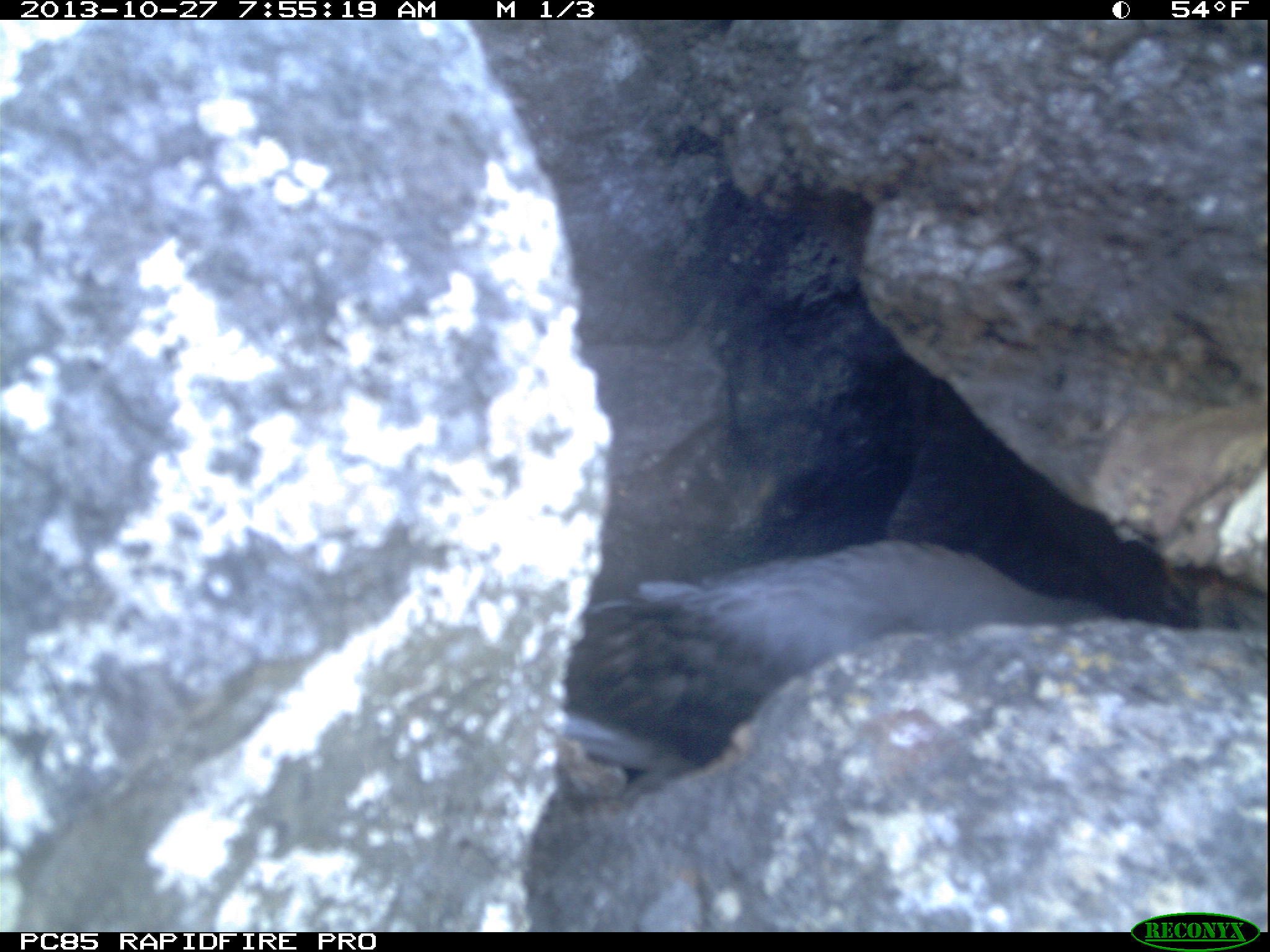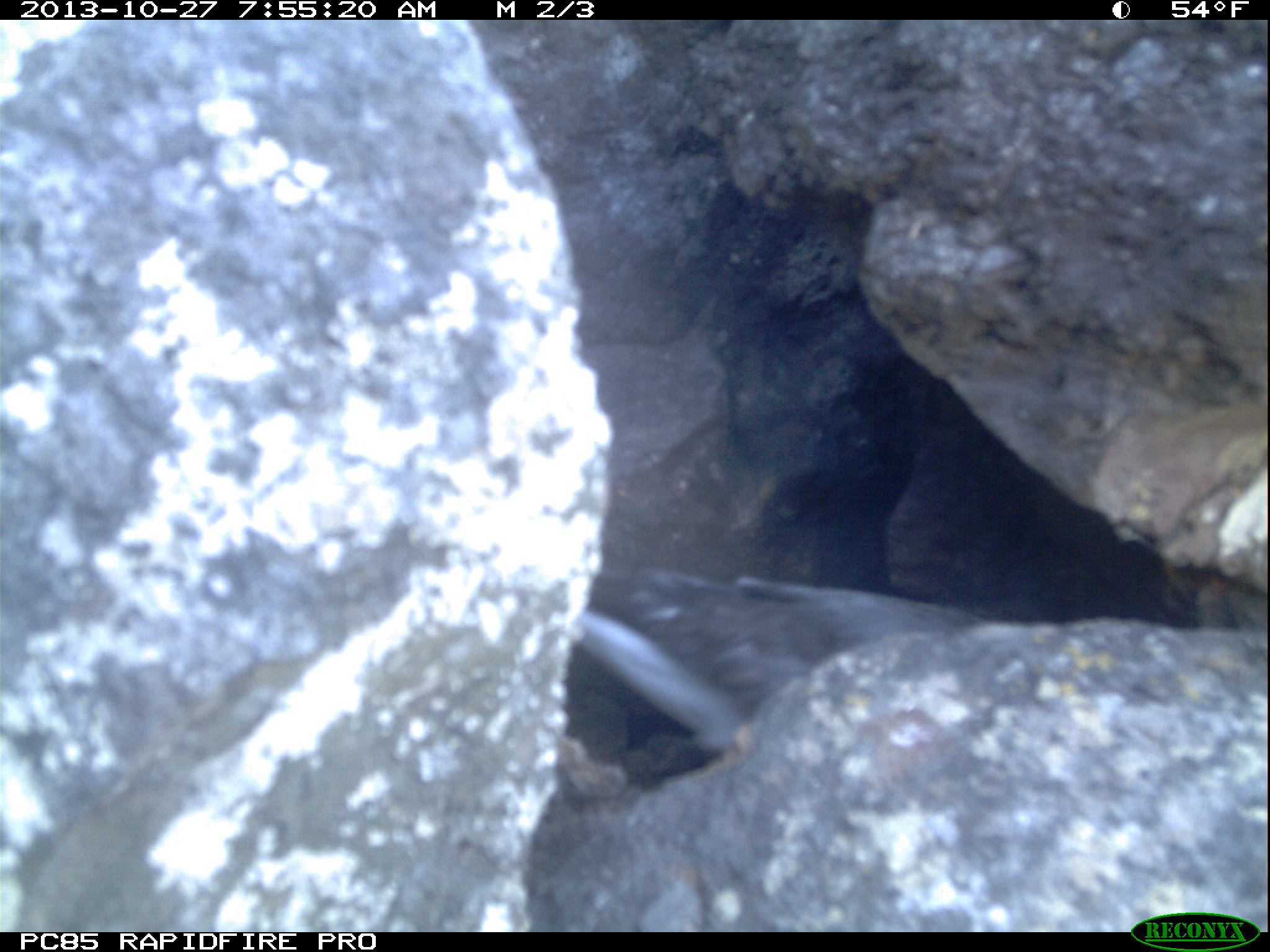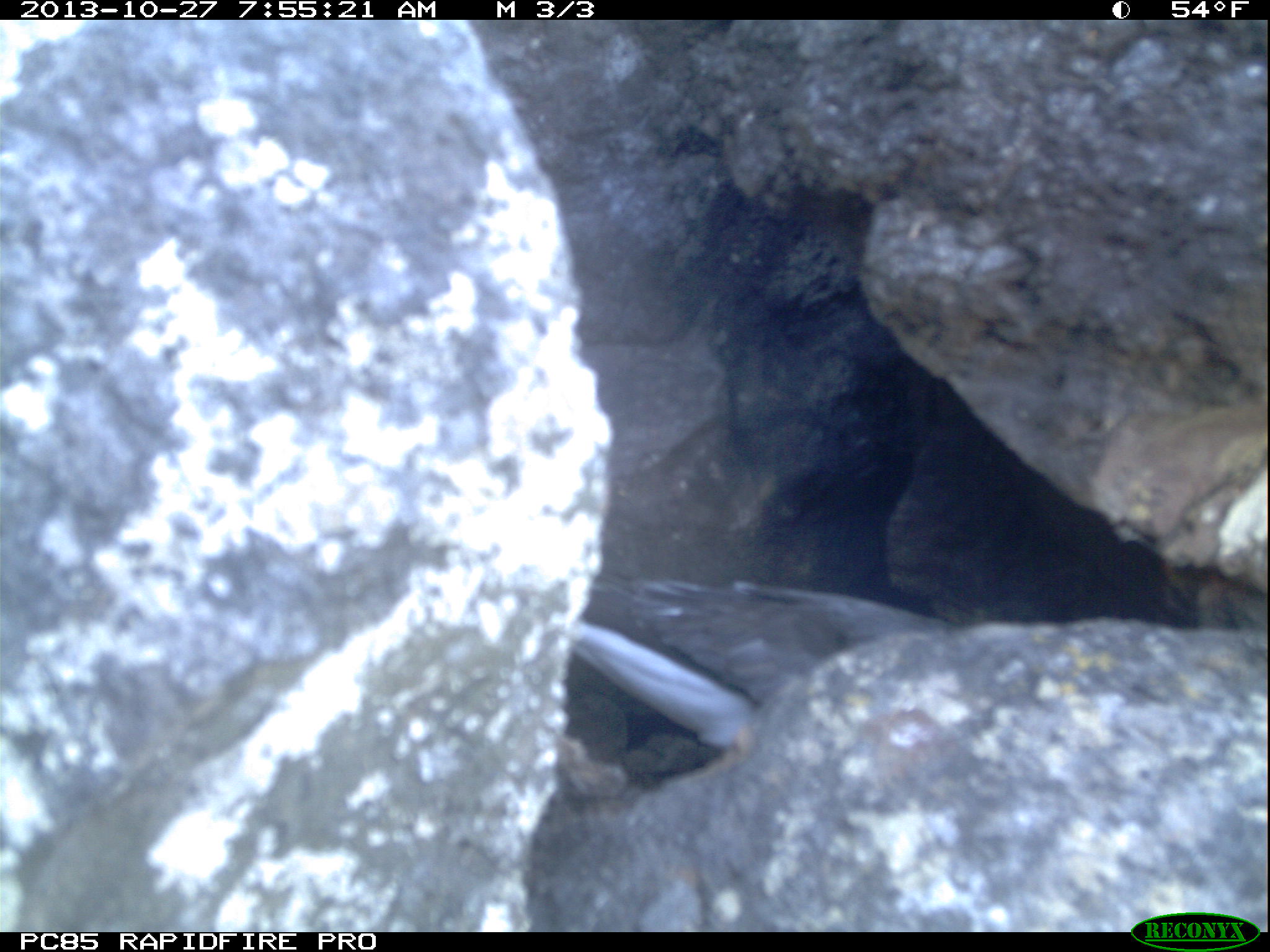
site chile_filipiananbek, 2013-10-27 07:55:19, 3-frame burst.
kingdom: Animalia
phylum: Chordata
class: Aves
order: Procellariiformes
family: Procellariidae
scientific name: Procellariidae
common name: petrel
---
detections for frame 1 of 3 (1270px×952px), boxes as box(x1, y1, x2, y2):
petrel: box(562, 536, 1108, 815)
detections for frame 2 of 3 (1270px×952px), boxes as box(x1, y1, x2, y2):
petrel: box(585, 545, 937, 751)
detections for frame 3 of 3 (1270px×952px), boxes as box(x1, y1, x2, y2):
petrel: box(536, 563, 980, 775)